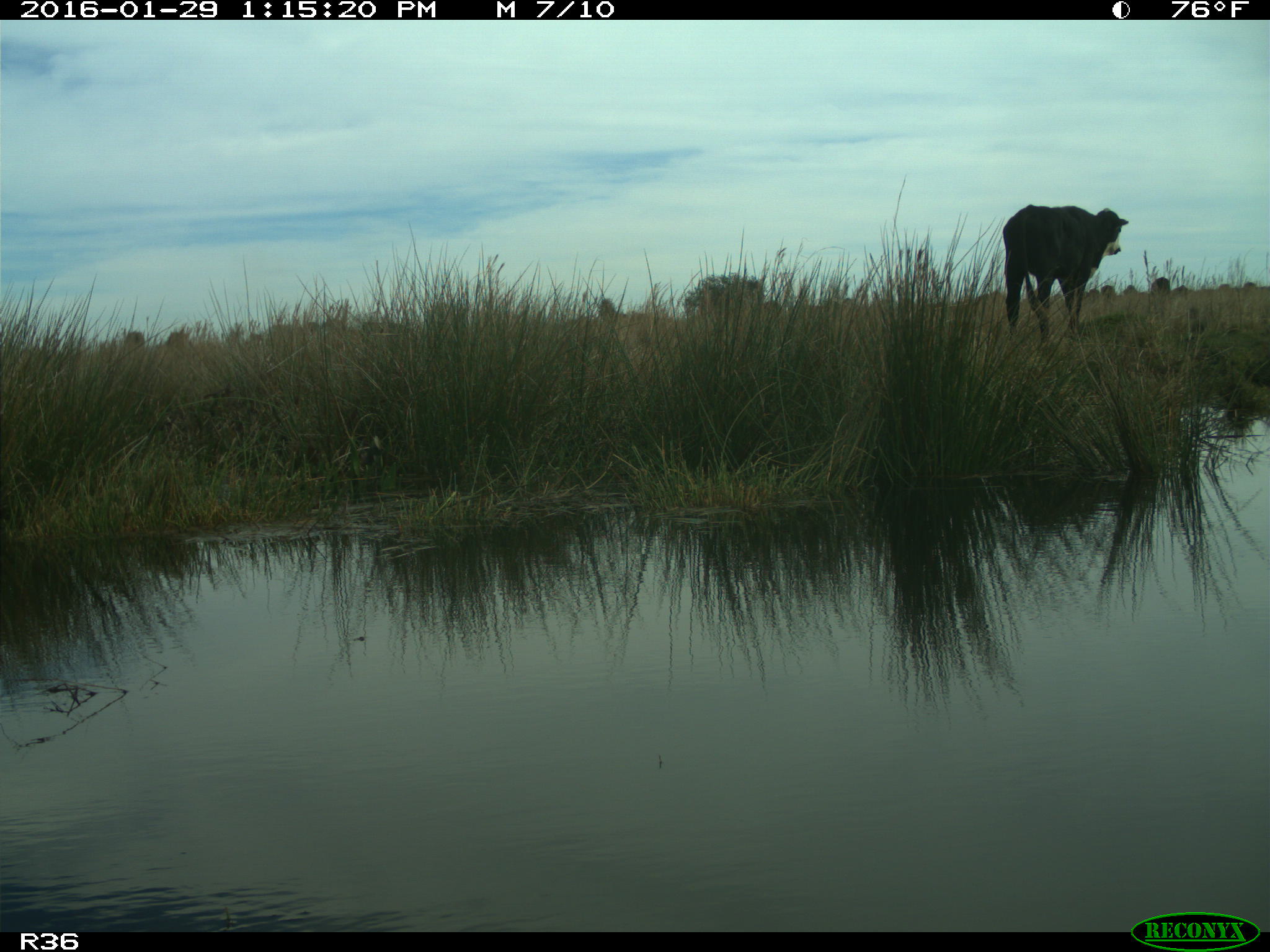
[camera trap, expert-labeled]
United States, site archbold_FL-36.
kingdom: Animalia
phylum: Chordata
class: Mammalia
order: Artiodactyla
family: Bovidae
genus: Bos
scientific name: Bos taurus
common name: domestic cow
Bos taurus (domestic cow).